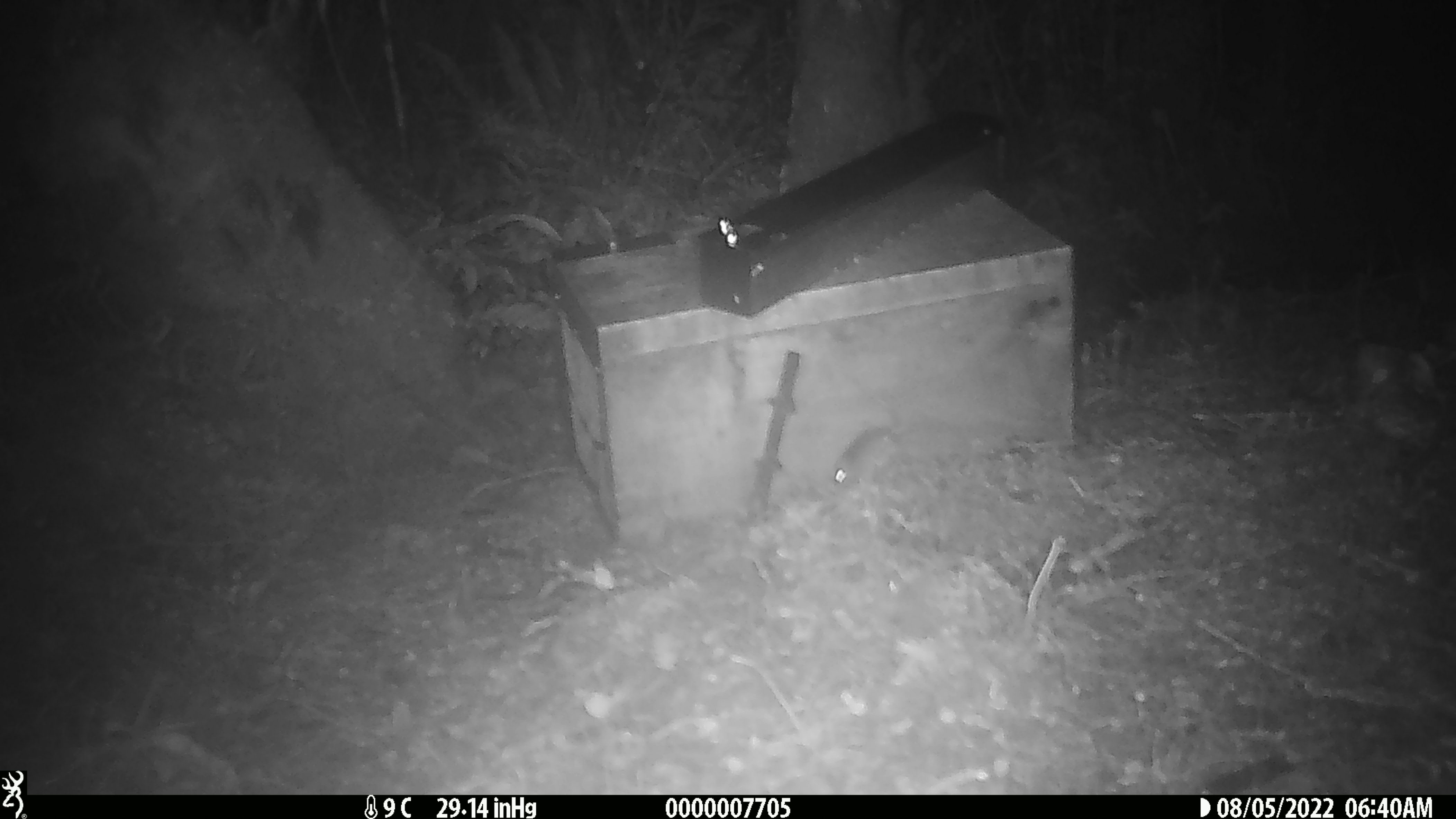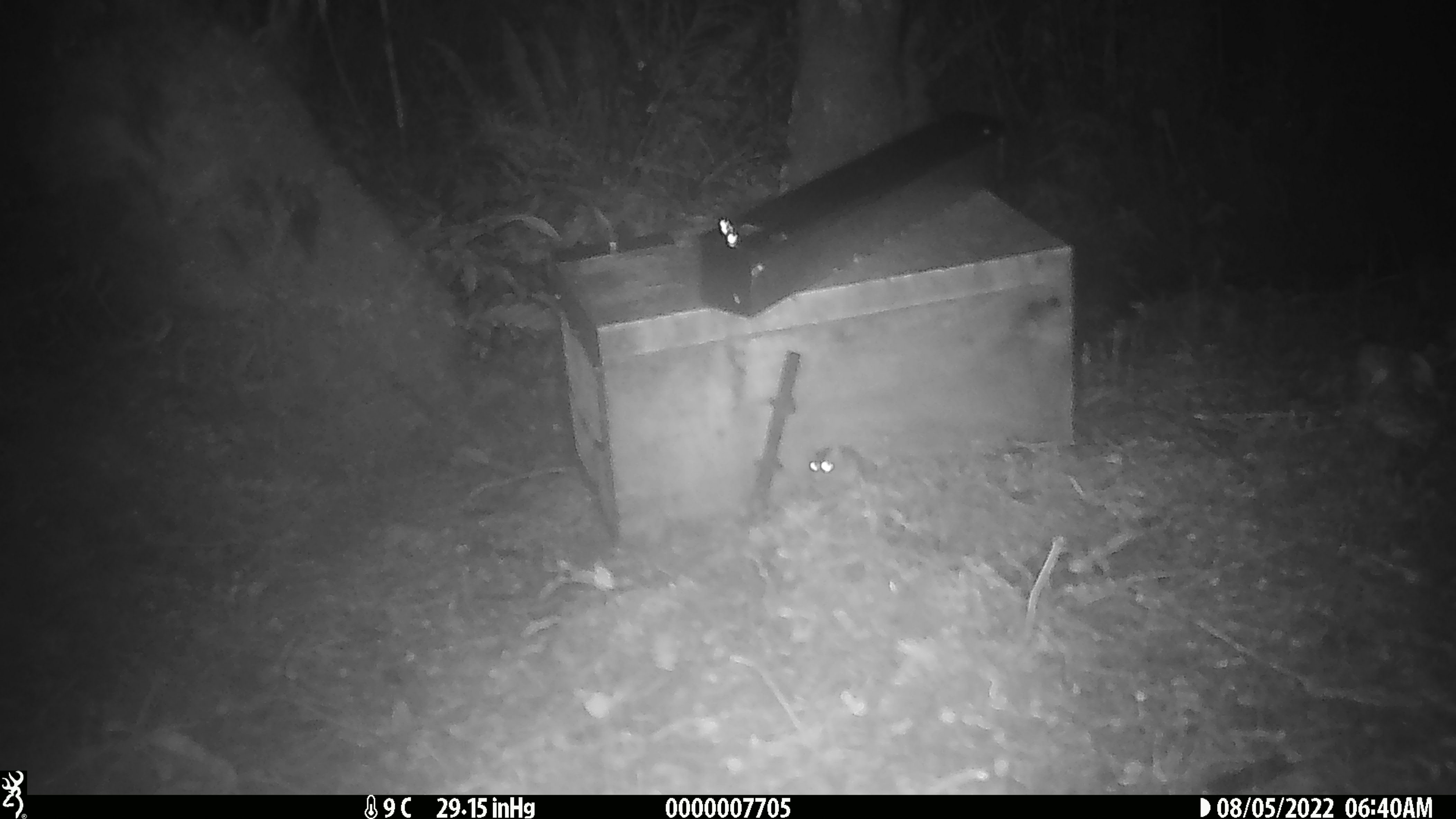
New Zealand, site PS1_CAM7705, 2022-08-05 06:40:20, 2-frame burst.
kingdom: Animalia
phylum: Chordata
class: Mammalia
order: Rodentia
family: Muridae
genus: Mus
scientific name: Mus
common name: mouse